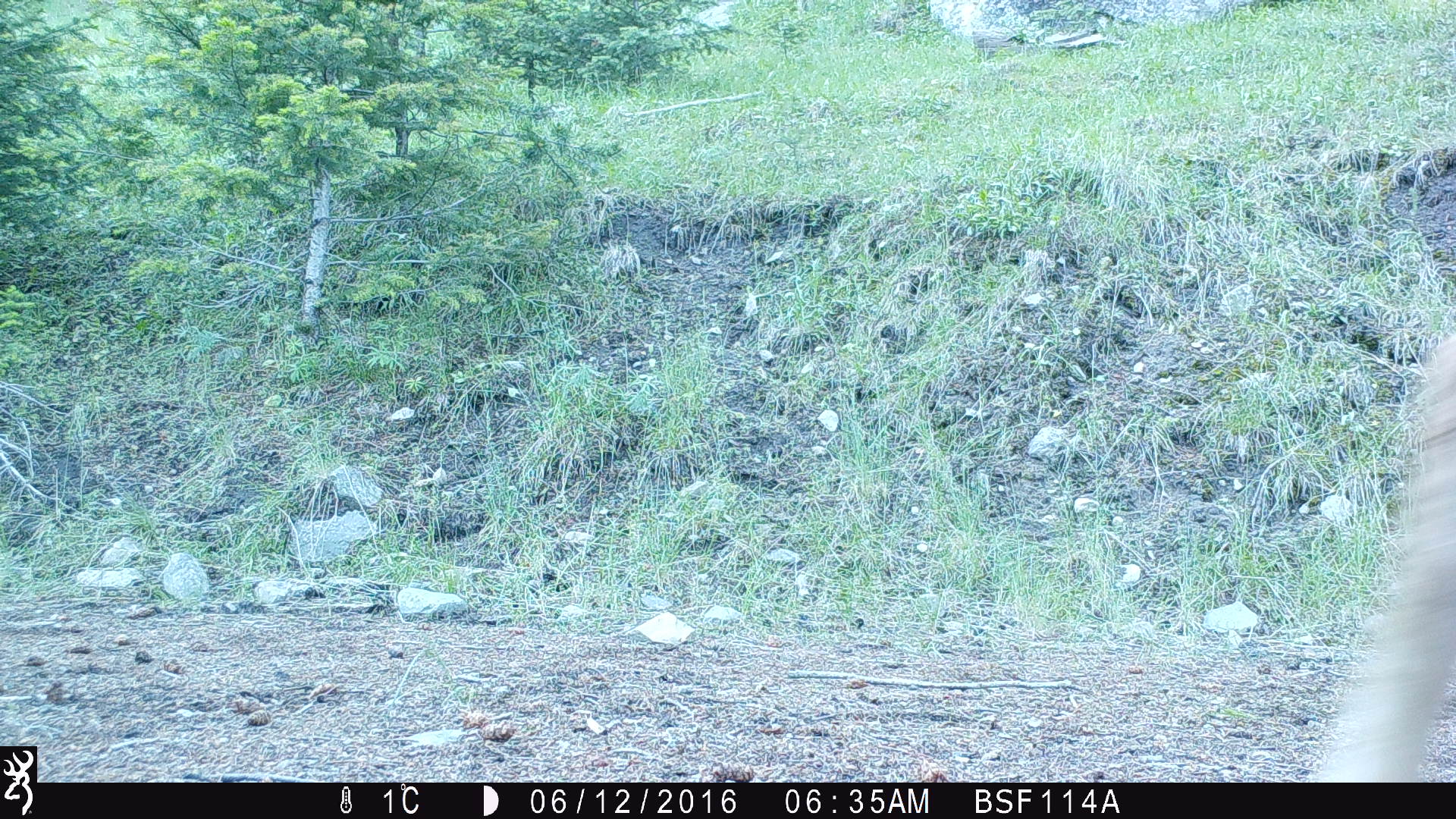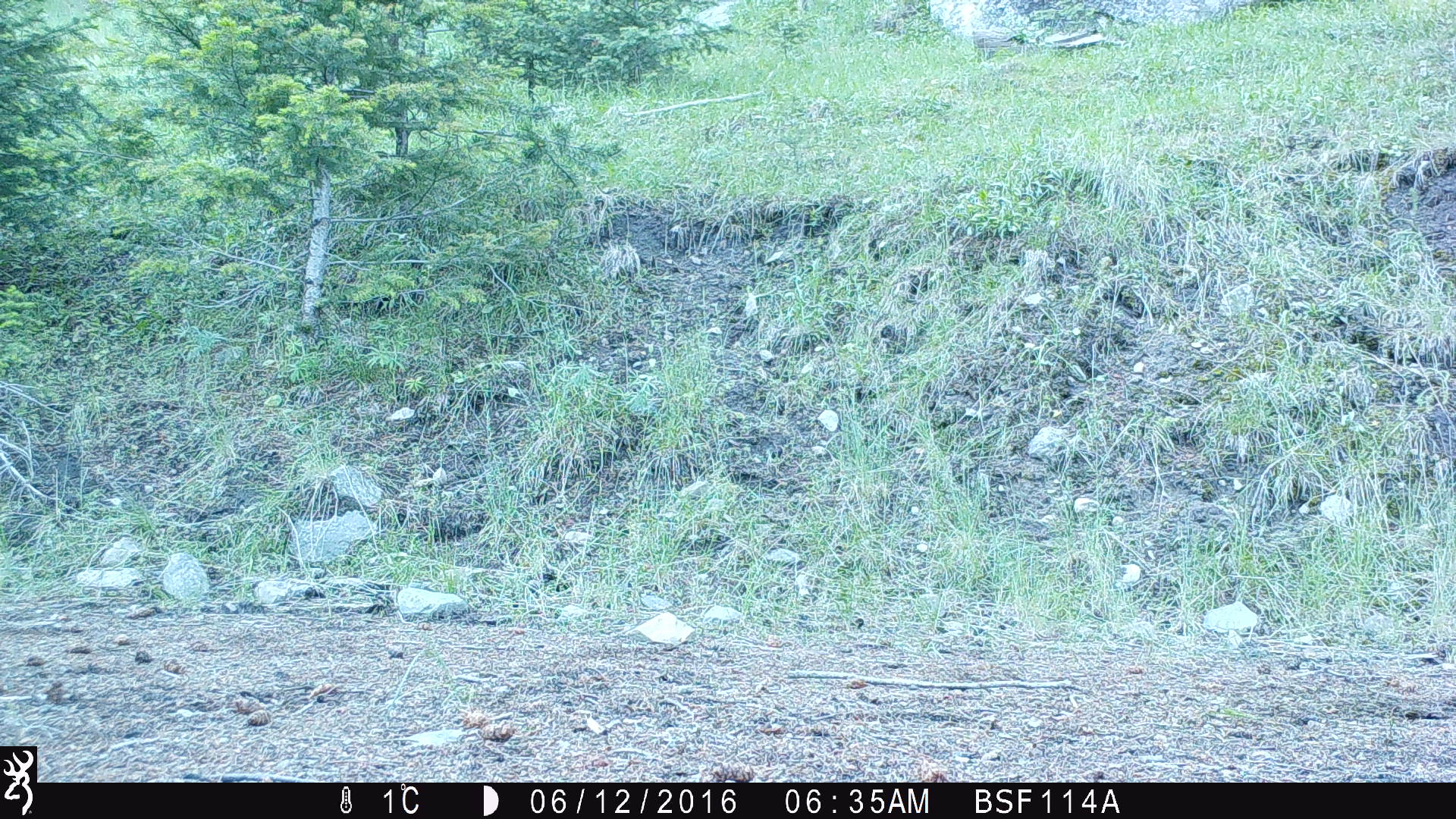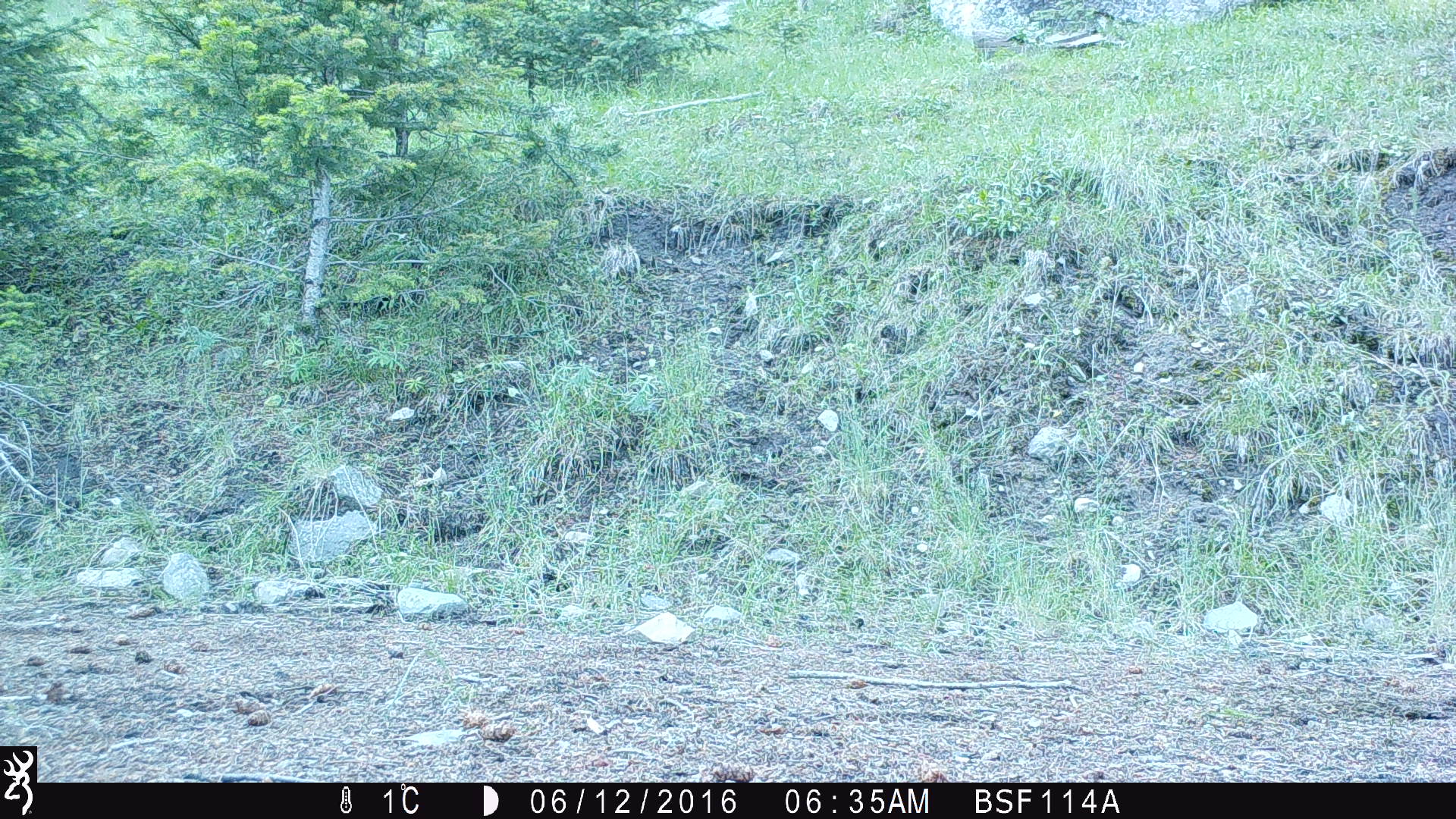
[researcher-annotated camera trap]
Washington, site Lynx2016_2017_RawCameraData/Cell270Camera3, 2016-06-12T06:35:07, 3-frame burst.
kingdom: Animalia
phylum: Chordata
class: Mammalia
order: Artiodactyla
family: Bovidae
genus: Bos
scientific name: Bos taurus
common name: domestic cattle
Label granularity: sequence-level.